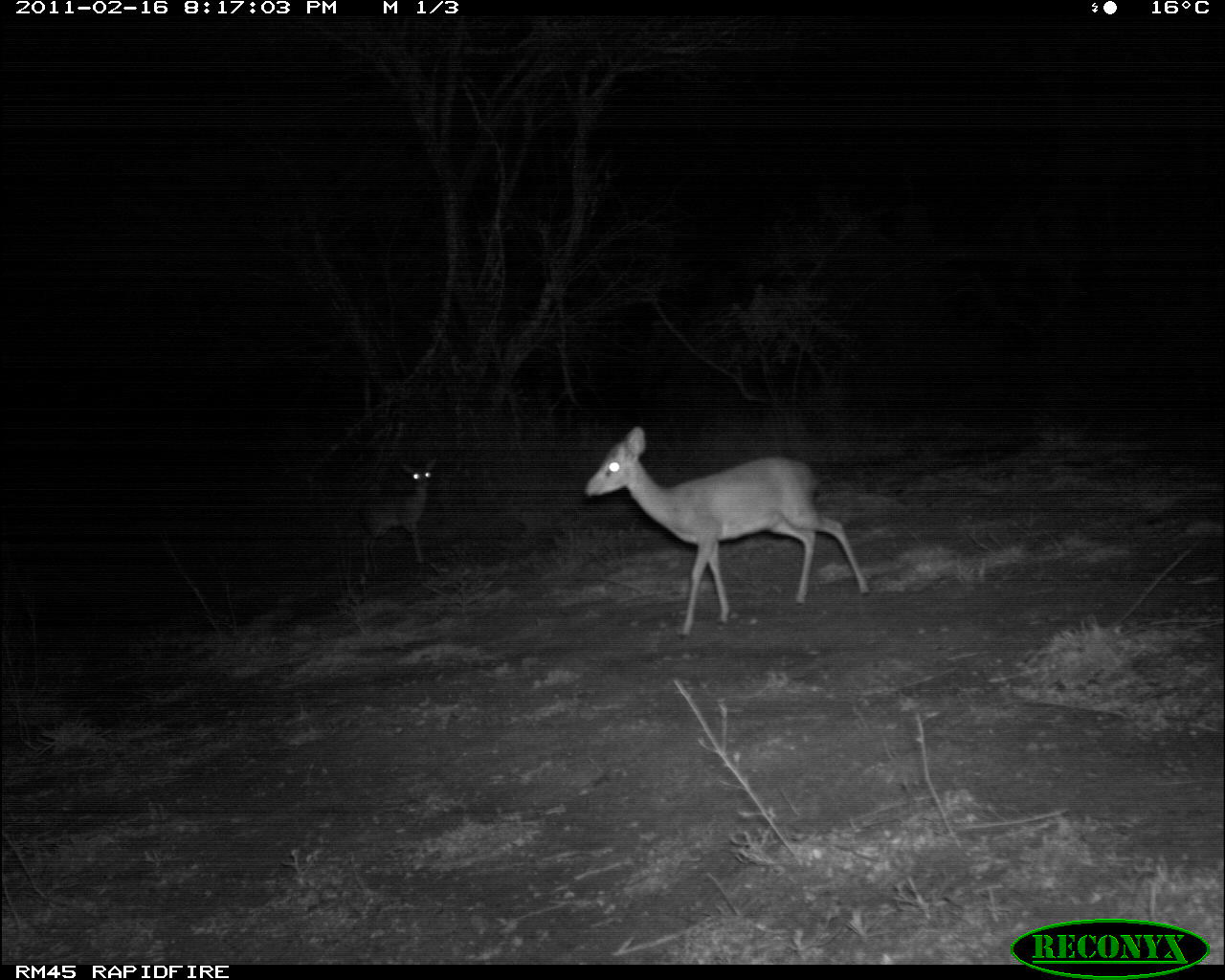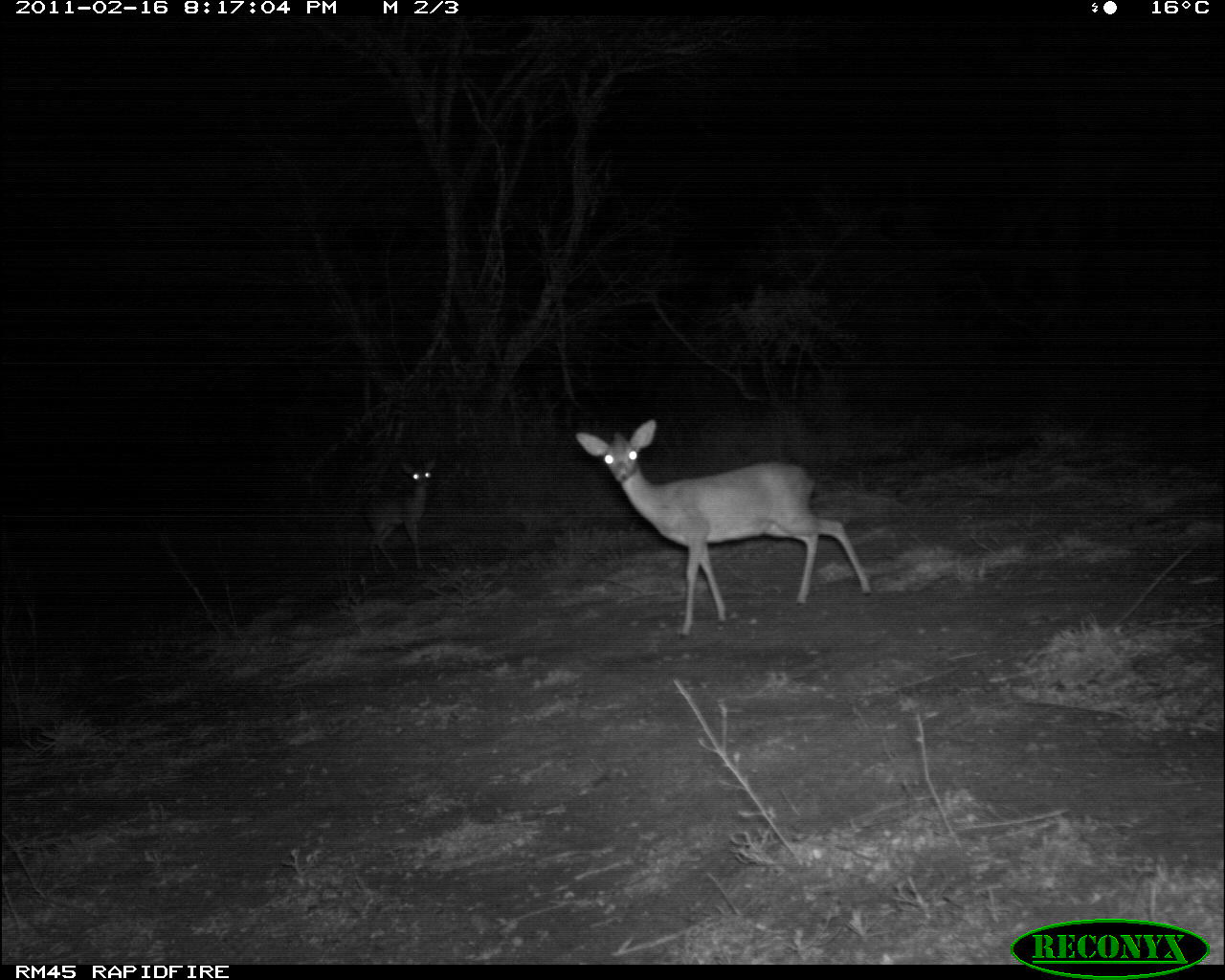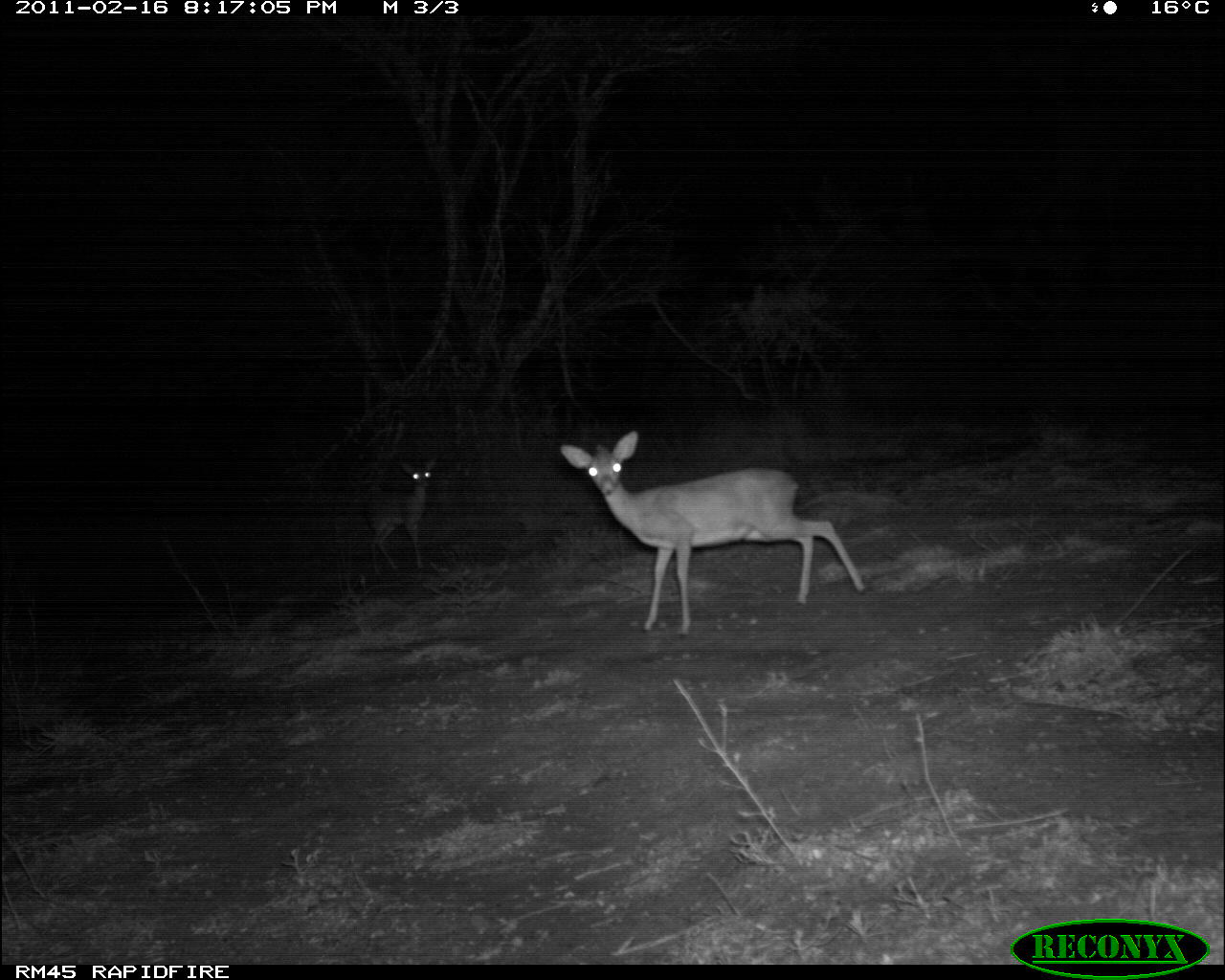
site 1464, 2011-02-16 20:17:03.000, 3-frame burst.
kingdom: Animalia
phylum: Chordata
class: Mammalia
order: Artiodactyla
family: Bovidae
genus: Madoqua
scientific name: Madoqua guentheri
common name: günther's dik-dik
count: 2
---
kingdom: Animalia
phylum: Chordata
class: Mammalia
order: Artiodactyla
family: Bovidae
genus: Bos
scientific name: Bos taurus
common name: domestic cattle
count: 5